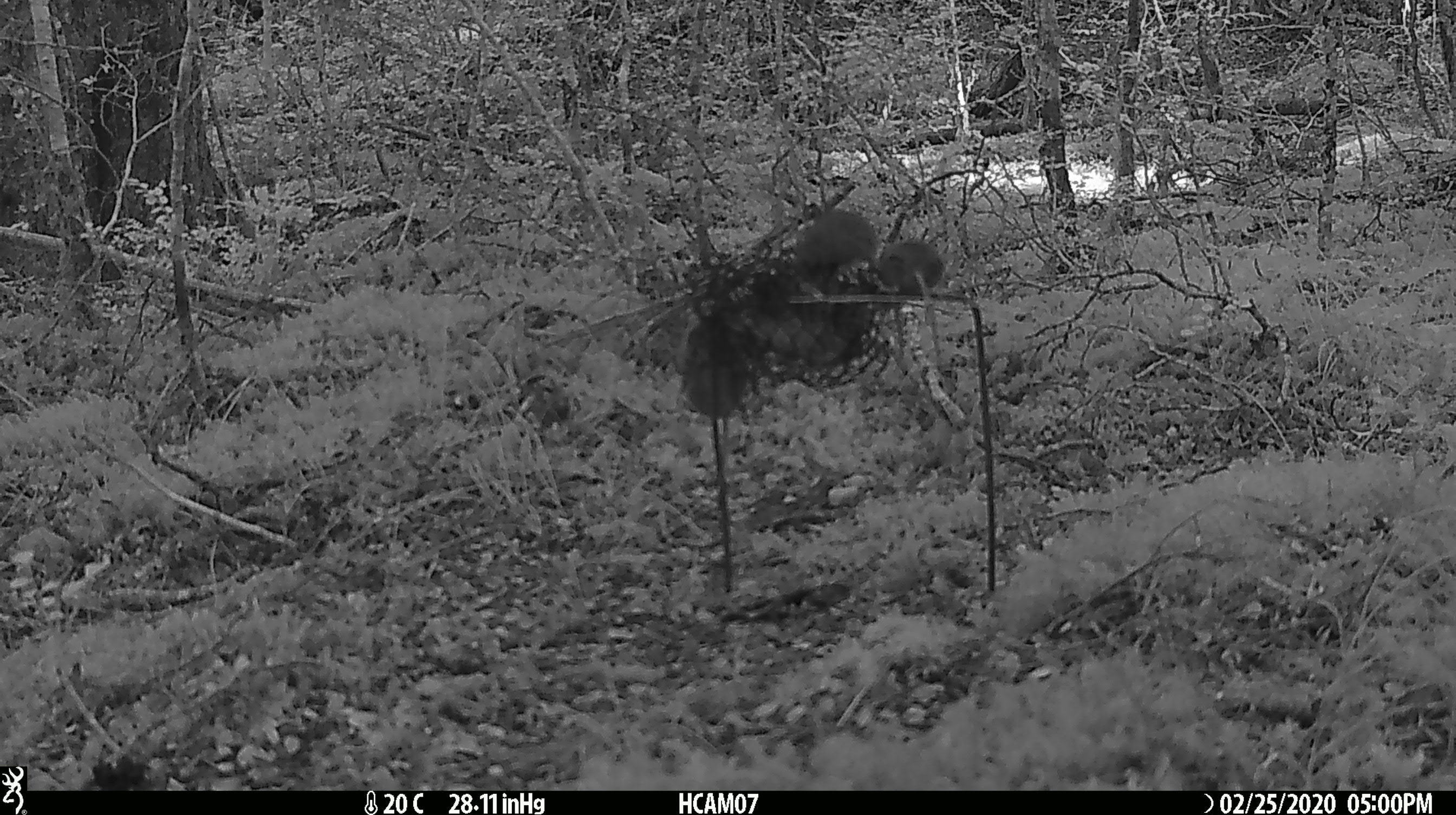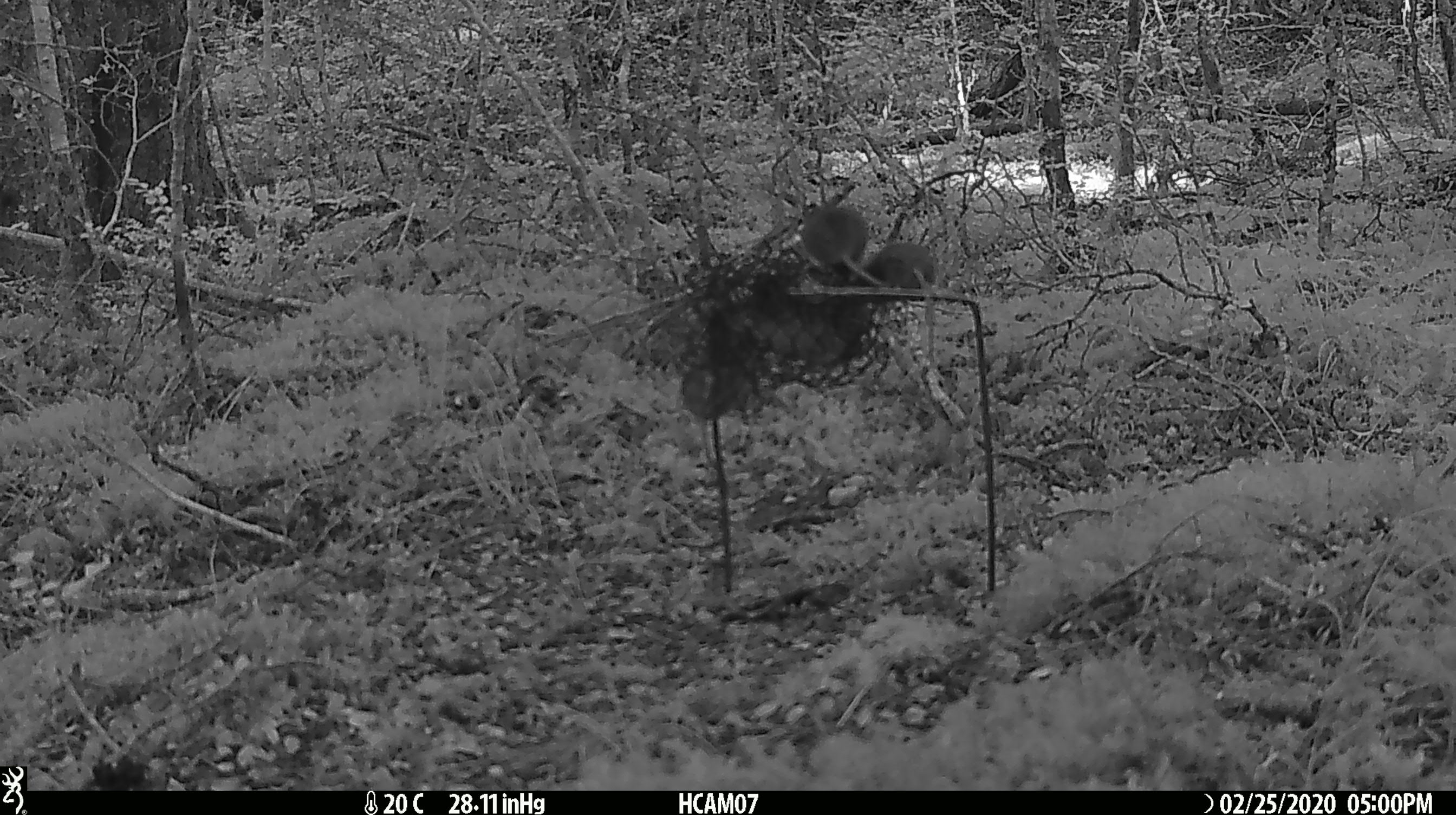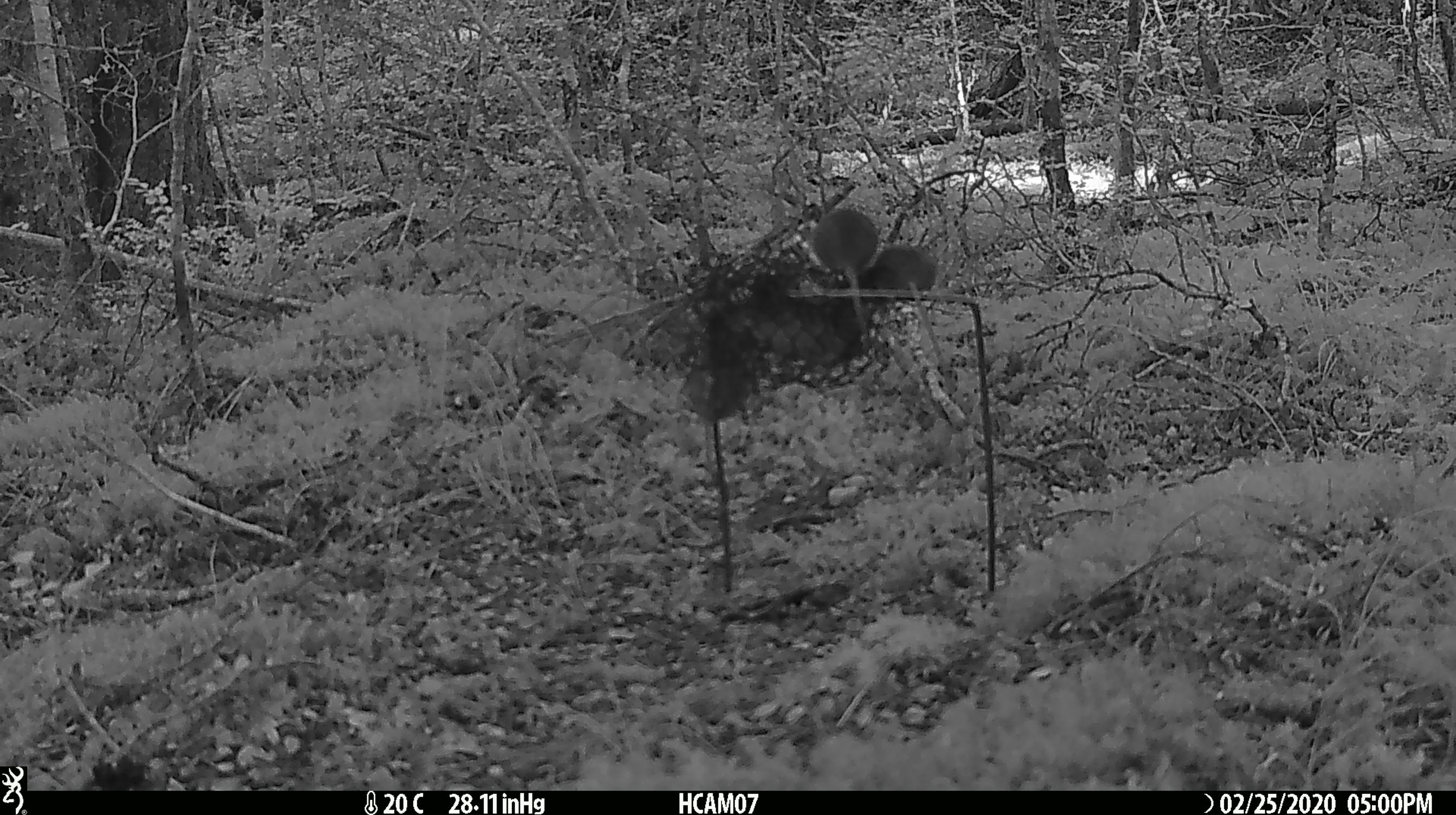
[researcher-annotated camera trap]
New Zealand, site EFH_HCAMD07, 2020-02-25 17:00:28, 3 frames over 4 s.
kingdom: Animalia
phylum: Chordata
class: Mammalia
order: Rodentia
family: Muridae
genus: Mus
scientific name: Mus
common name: mouse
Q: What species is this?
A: Mouse (Mus).